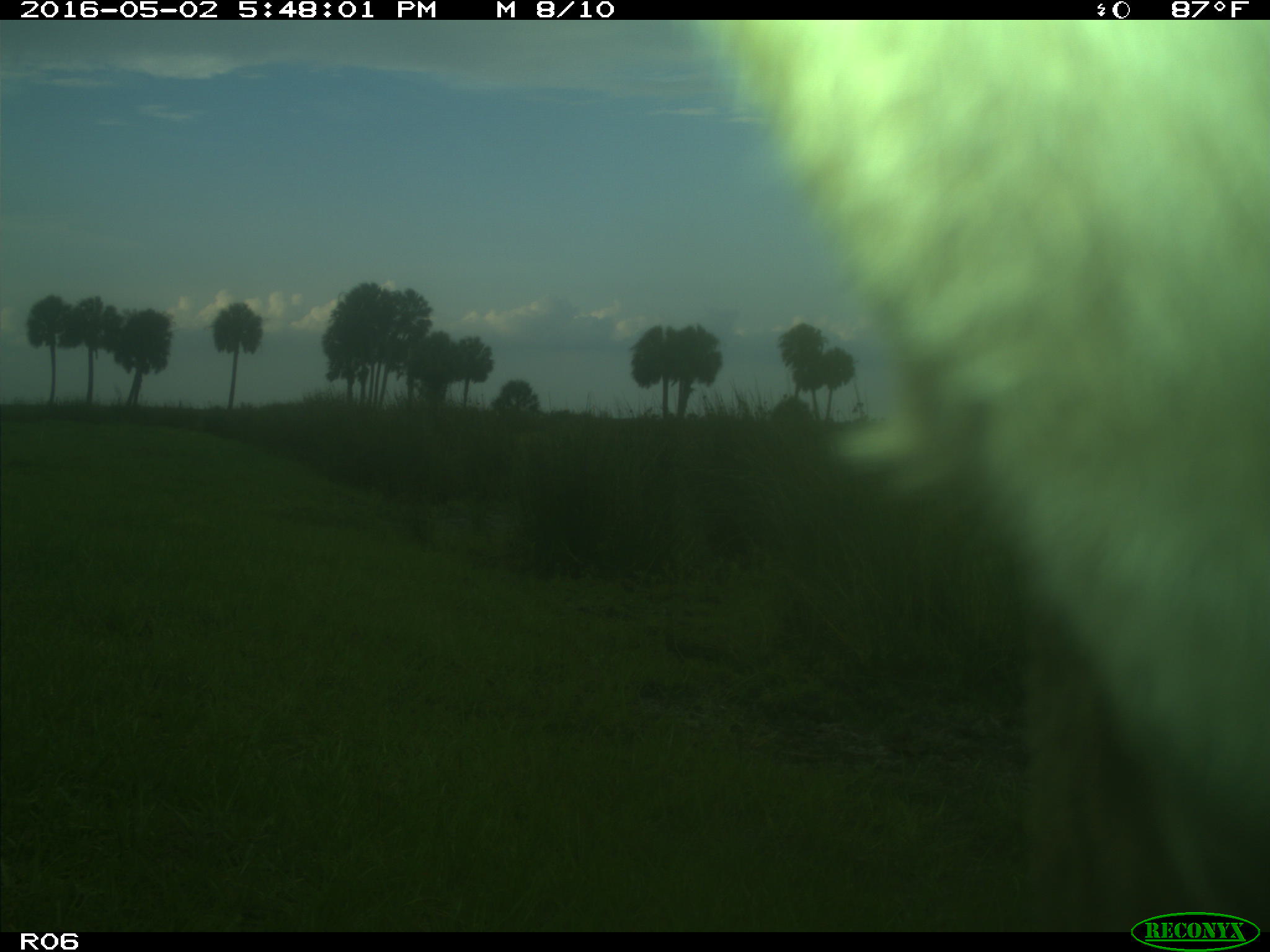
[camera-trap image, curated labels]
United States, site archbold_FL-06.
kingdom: Animalia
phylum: Chordata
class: Mammalia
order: Artiodactyla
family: Bovidae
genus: Bos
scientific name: Bos taurus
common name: domestic cow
Bos taurus (domestic cow).